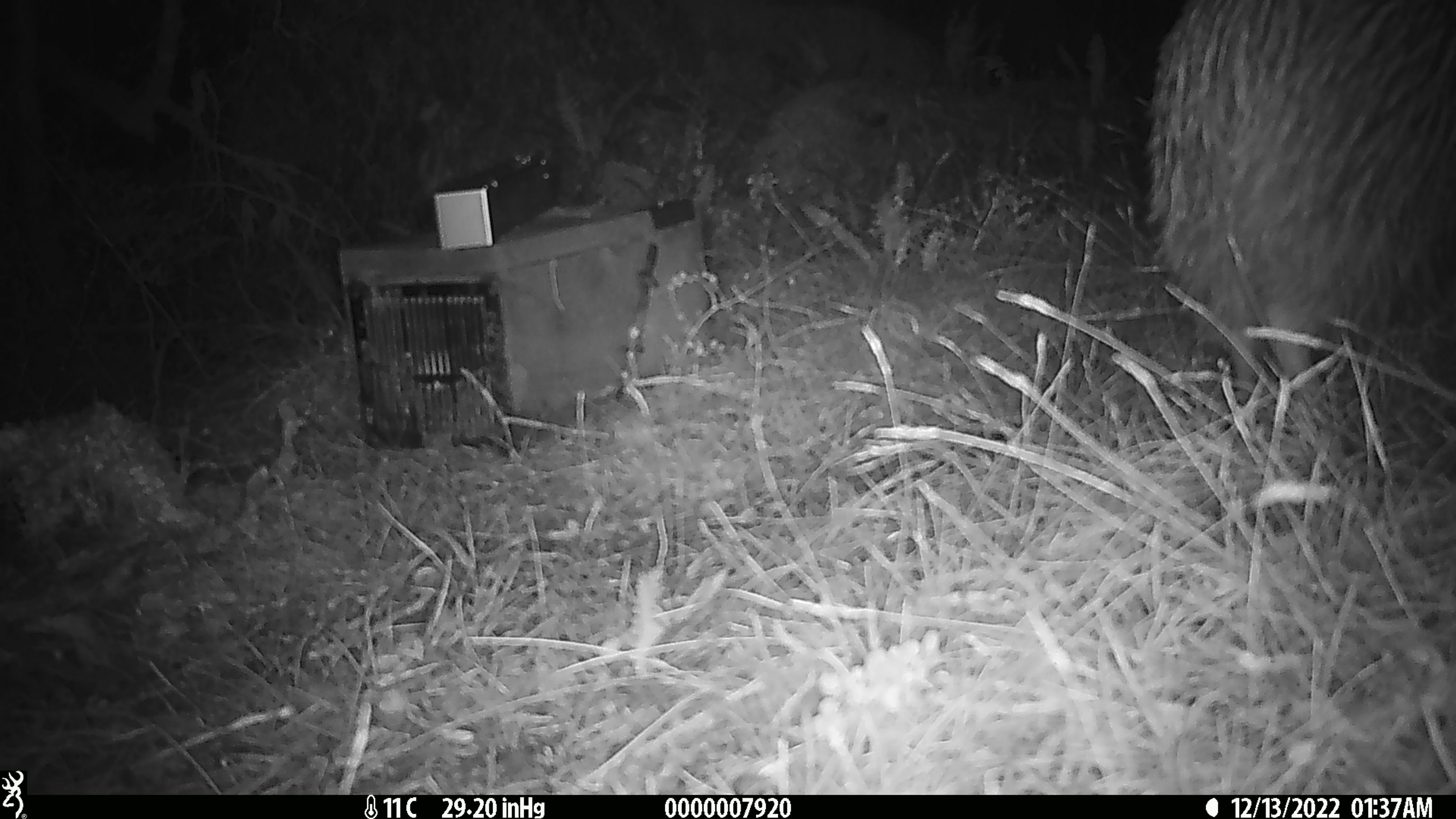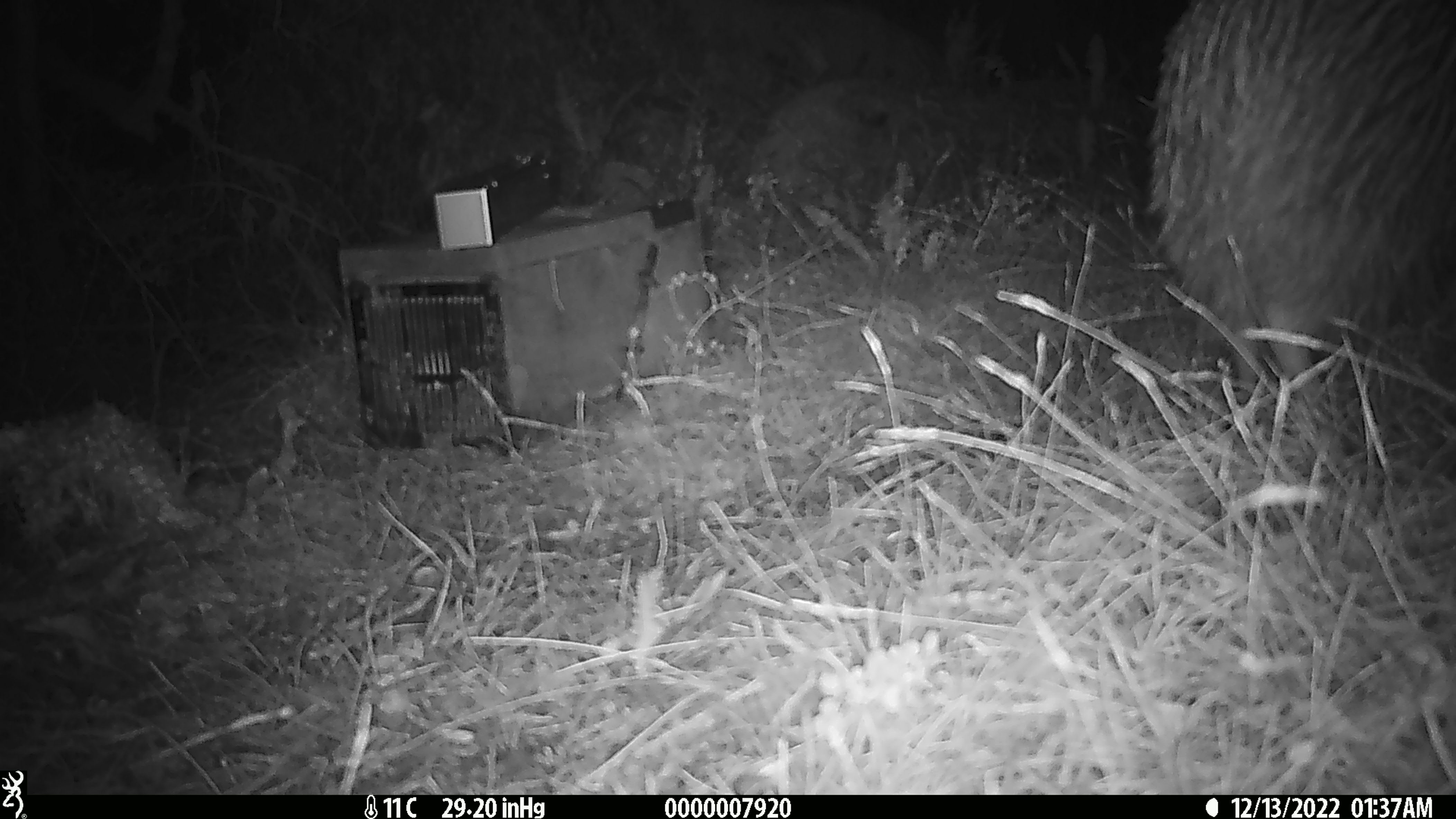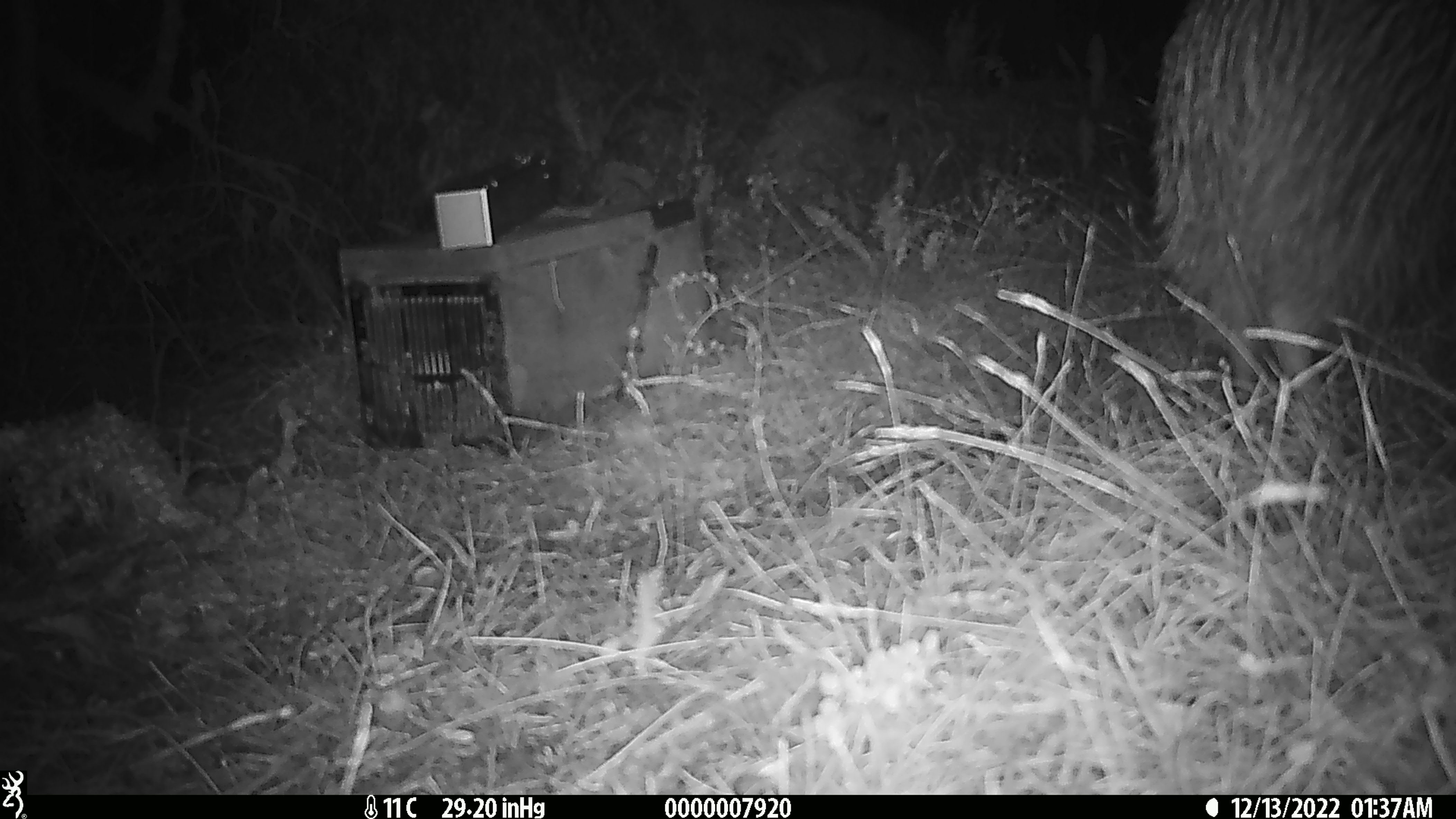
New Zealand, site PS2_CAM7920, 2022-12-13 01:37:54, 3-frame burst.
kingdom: Animalia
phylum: Chordata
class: Aves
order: Apterygiformes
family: Apterygidae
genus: Apteryx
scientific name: Apteryx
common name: kiwi